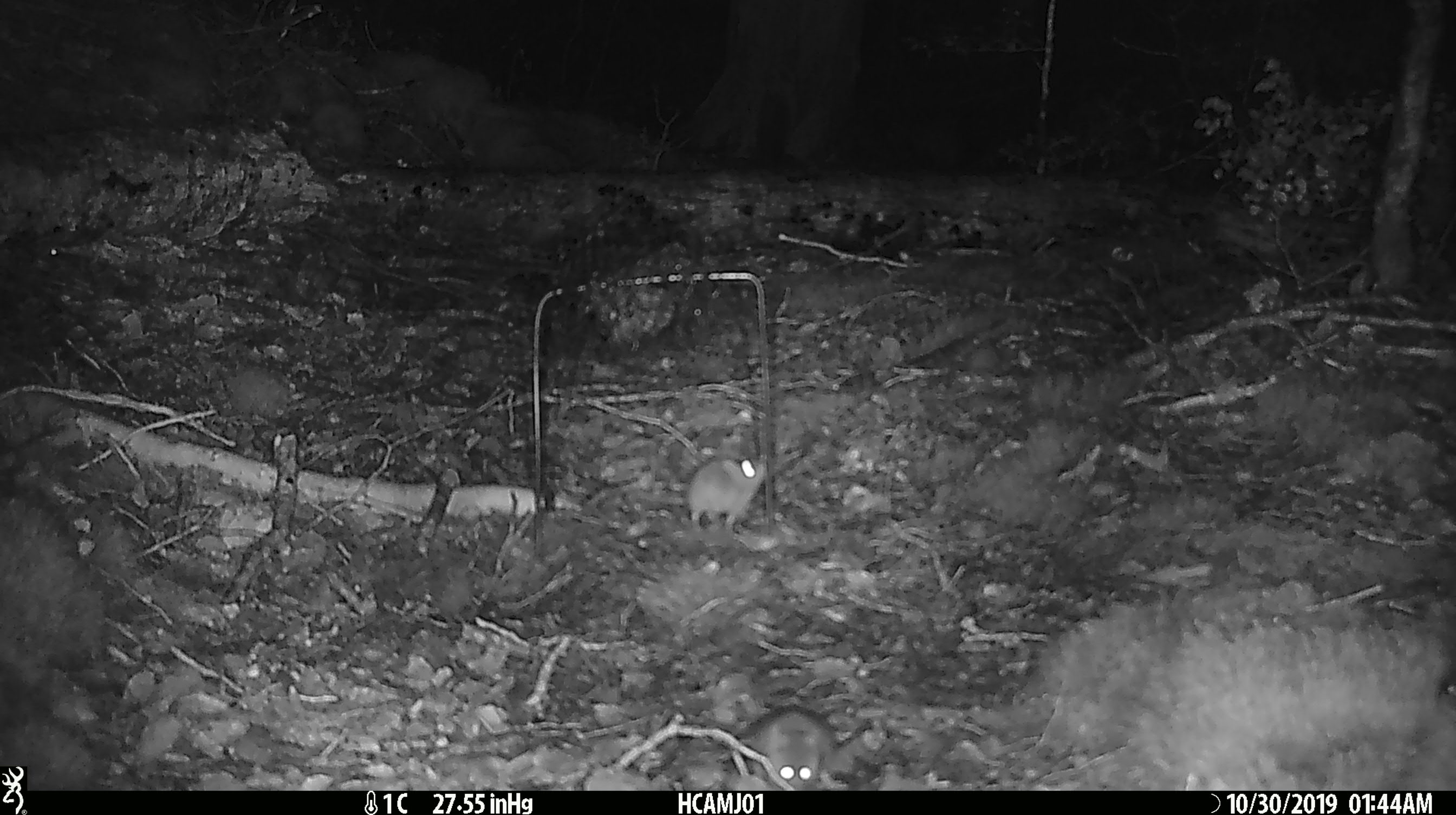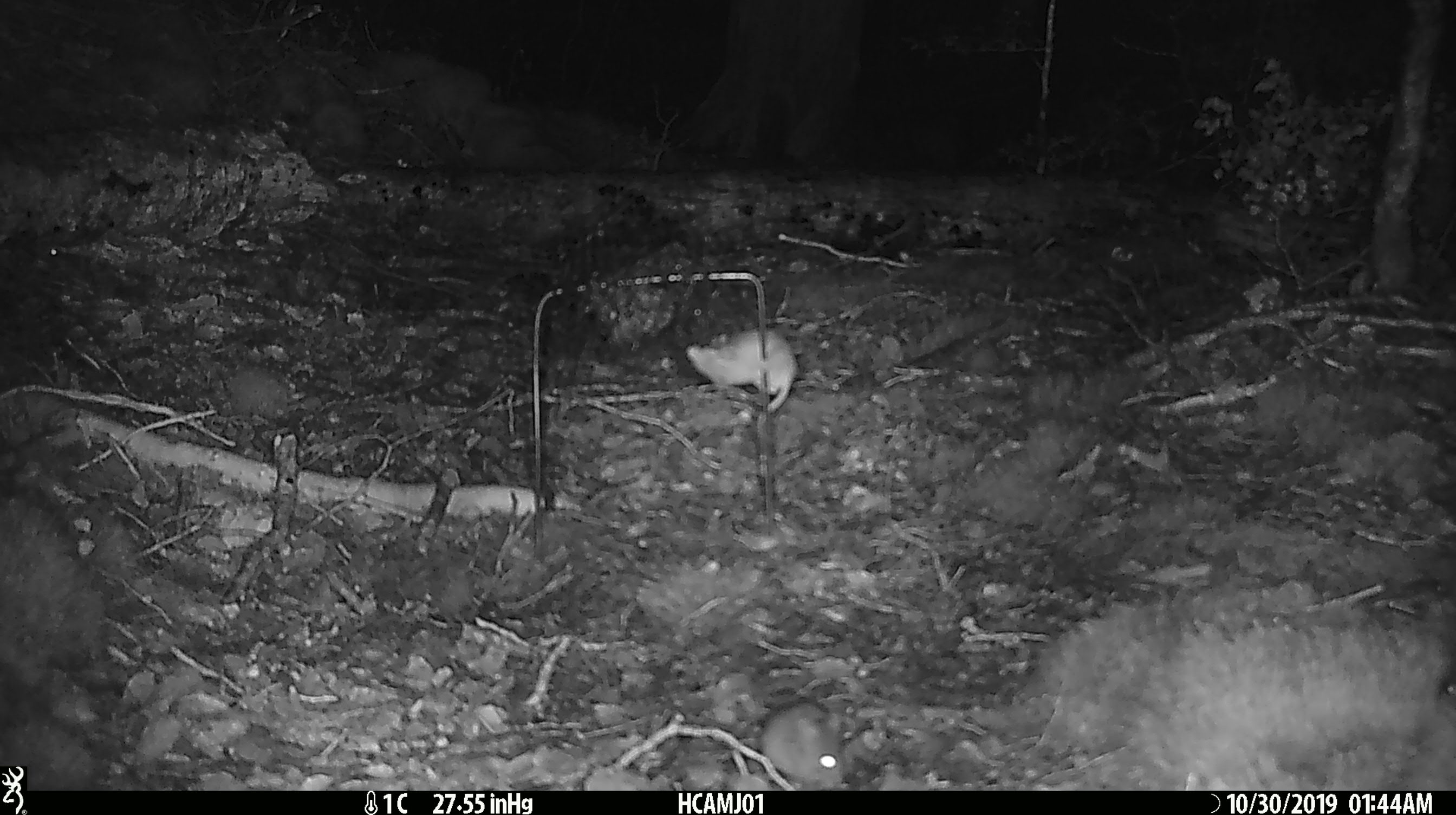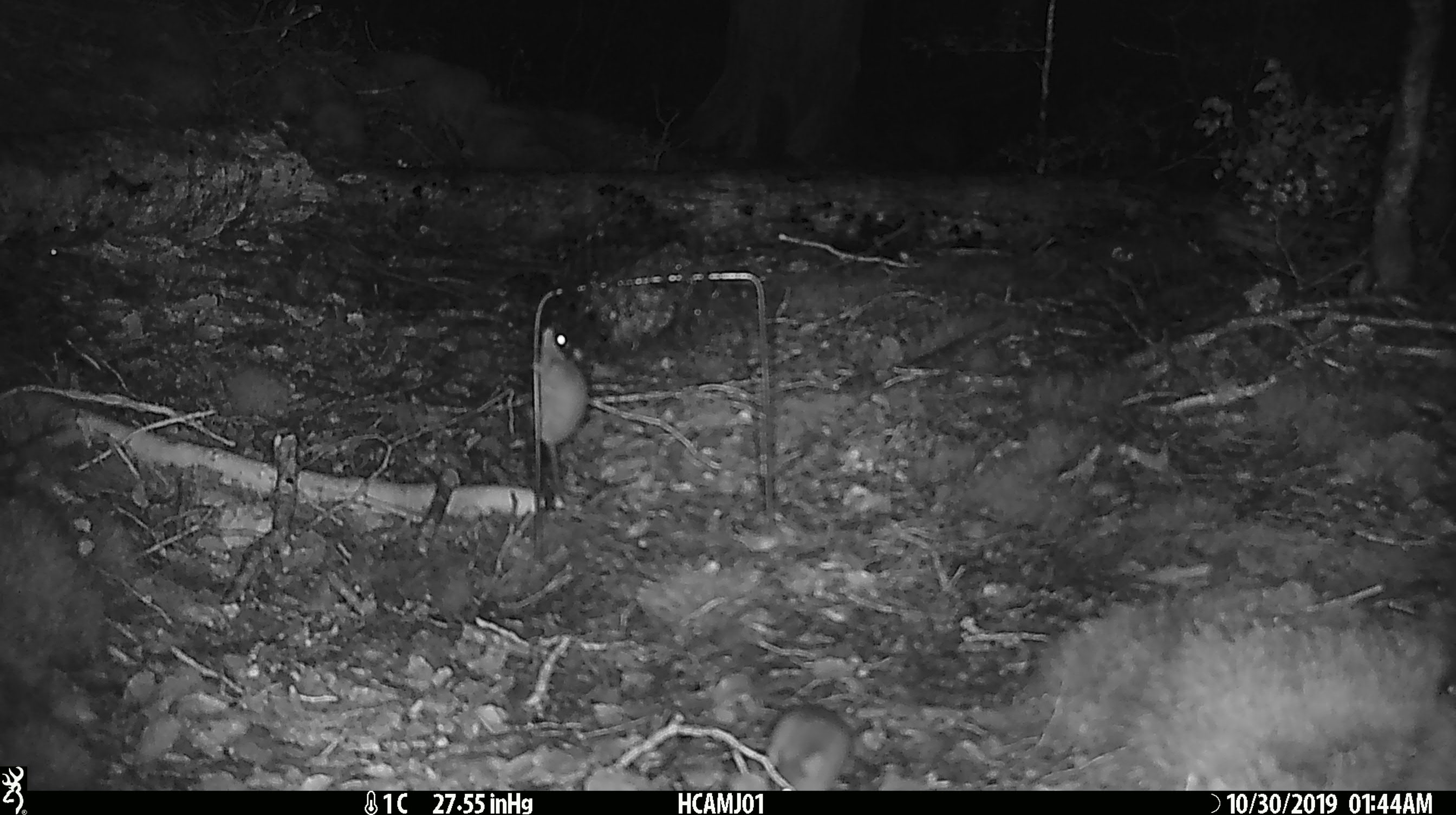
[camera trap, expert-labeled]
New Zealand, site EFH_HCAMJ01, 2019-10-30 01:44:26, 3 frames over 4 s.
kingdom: Animalia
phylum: Chordata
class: Mammalia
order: Rodentia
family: Muridae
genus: Mus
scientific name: Mus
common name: mouse